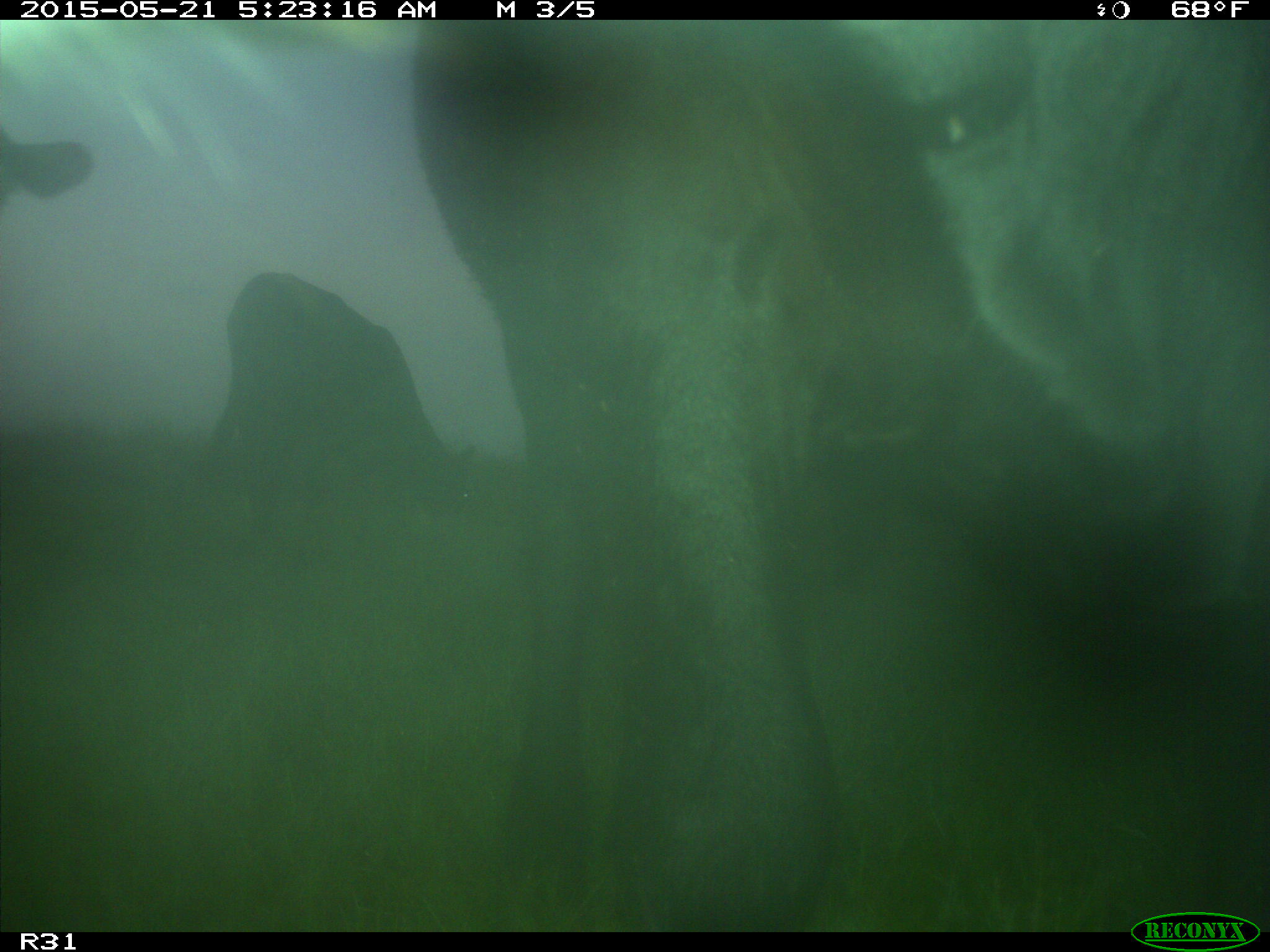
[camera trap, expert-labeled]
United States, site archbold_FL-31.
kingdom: Animalia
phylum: Chordata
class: Mammalia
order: Artiodactyla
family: Bovidae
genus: Bos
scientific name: Bos taurus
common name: domestic cow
Bos taurus (domestic cow).